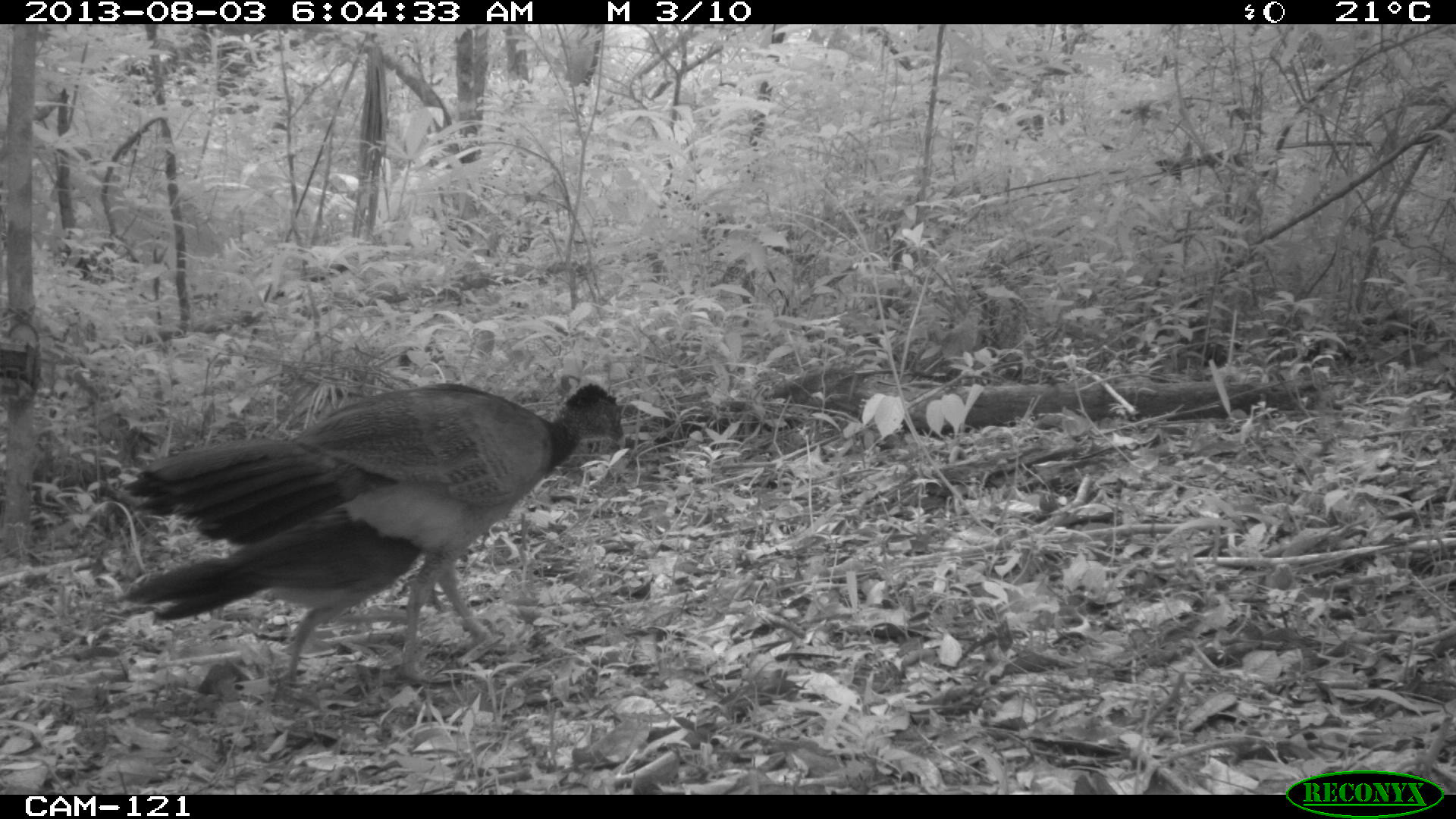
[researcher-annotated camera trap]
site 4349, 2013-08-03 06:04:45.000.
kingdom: Animalia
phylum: Chordata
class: Aves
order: Galliformes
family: Cracidae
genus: Crax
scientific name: Crax rubra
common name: great curassow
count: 2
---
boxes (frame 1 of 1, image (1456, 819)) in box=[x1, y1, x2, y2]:
crax rubra: box=[119, 375, 626, 686]; box=[128, 507, 422, 686]